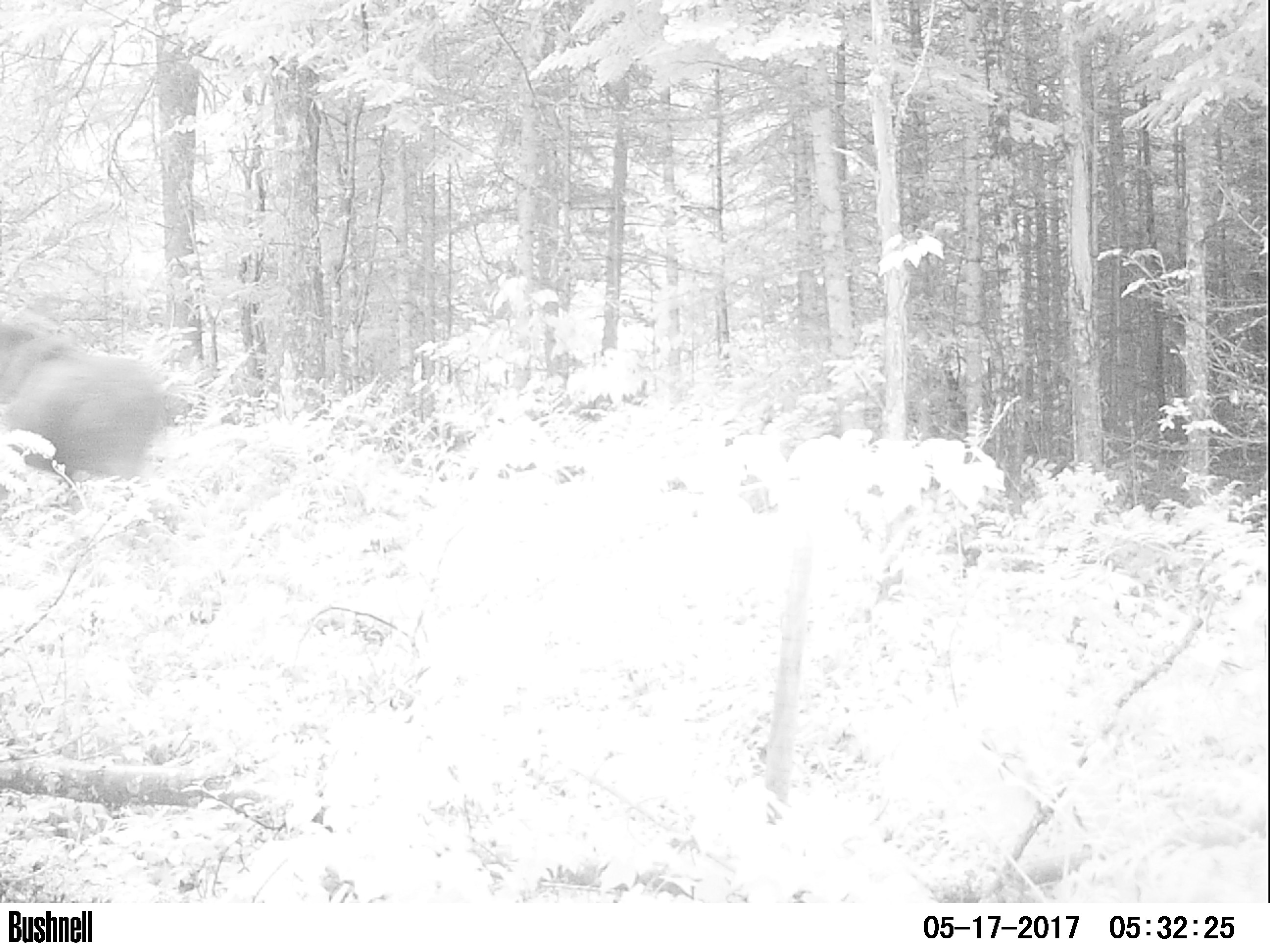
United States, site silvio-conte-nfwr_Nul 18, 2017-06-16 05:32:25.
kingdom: Animalia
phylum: Chordata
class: Mammalia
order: Artiodactyla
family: Cervidae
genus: Alces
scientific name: Alces alces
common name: moose